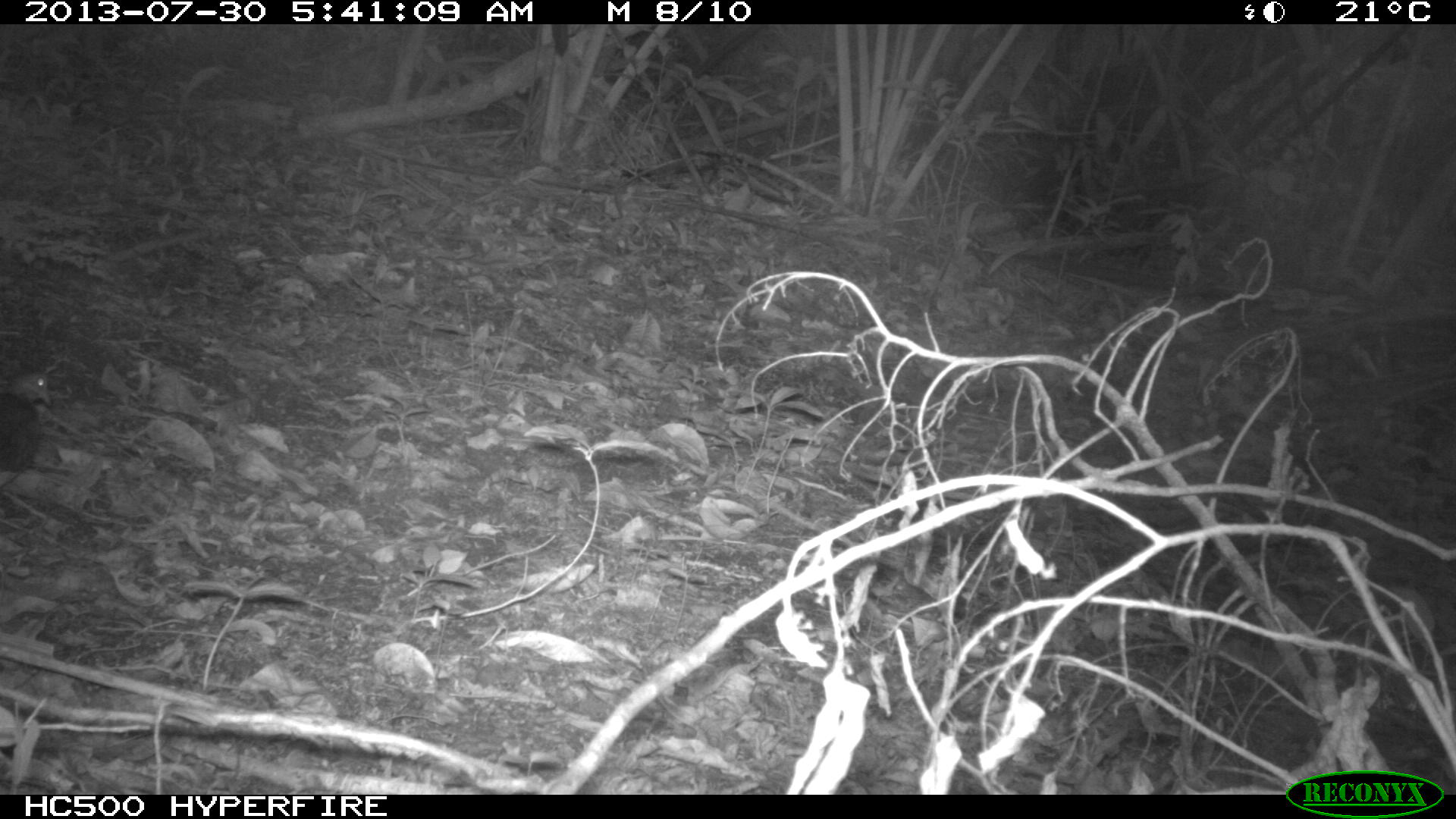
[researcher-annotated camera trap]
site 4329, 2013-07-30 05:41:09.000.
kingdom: Animalia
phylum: Chordata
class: Aves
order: Columbiformes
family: Columbidae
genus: Leptotila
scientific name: Leptotila plumbeiceps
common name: gray-headed dove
Leptotila plumbeiceps (gray-headed dove), count 1.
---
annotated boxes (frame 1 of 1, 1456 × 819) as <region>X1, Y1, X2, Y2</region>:
leptotila plumbeiceps: <region>0, 368, 53, 485</region>